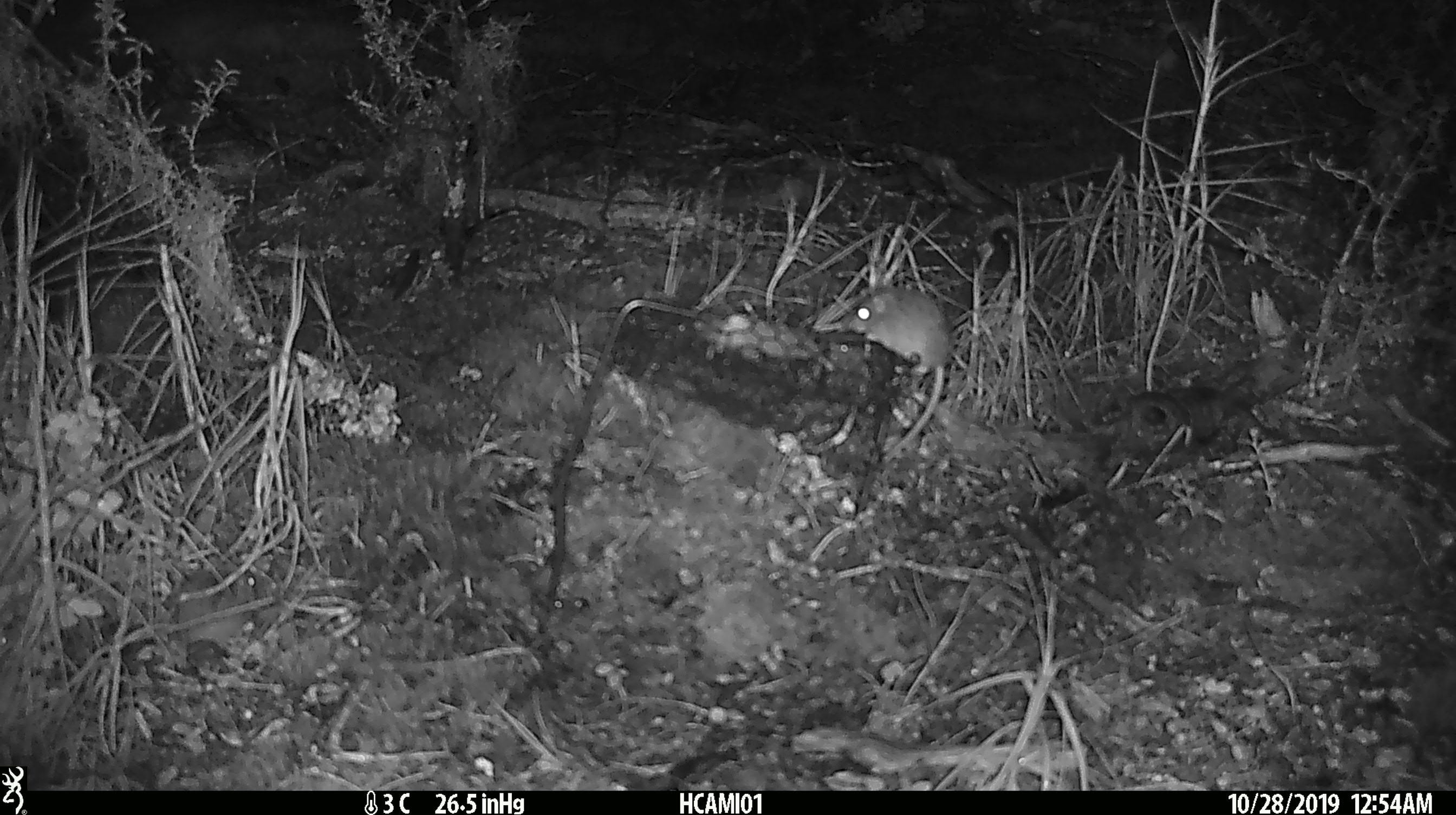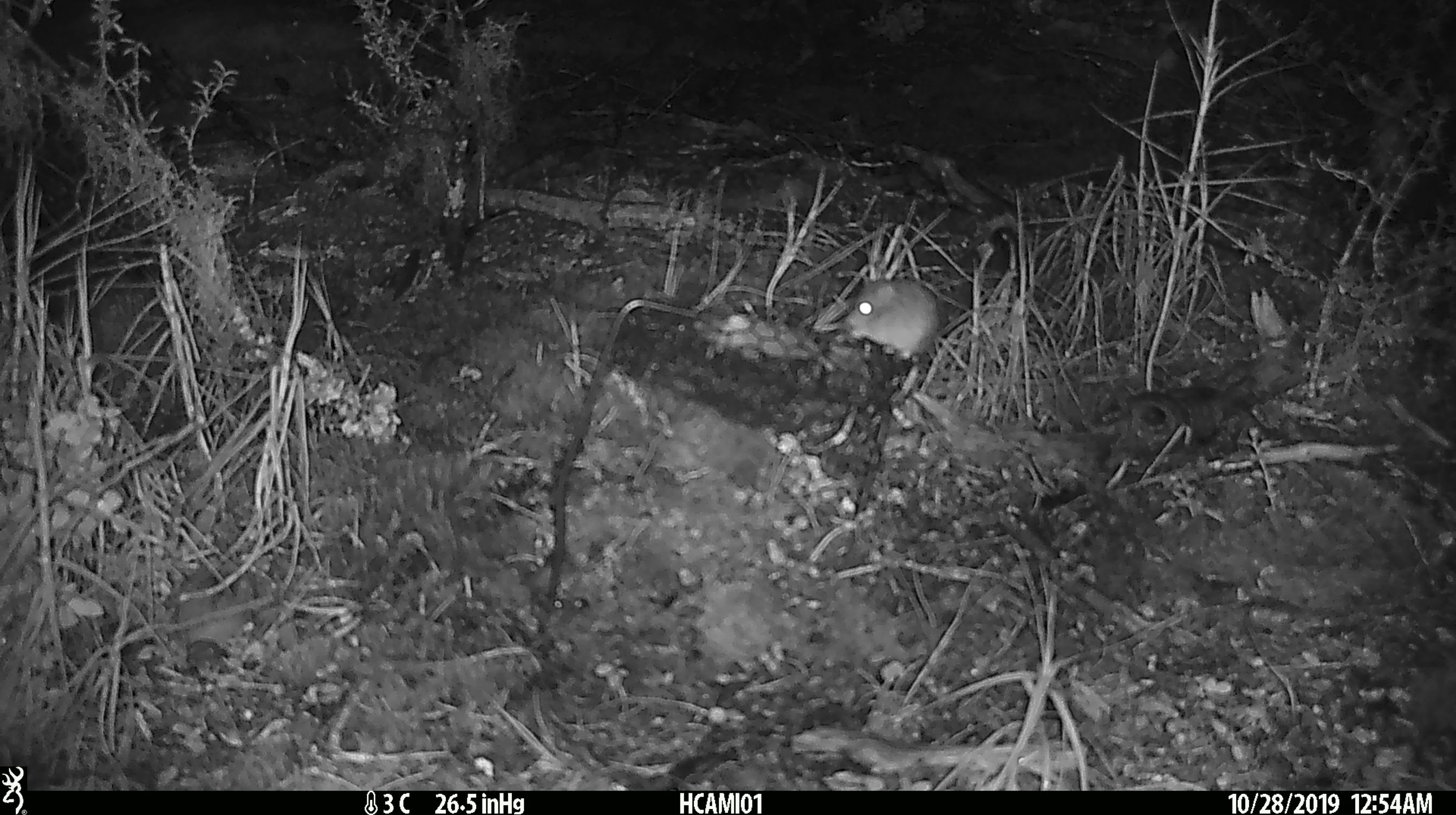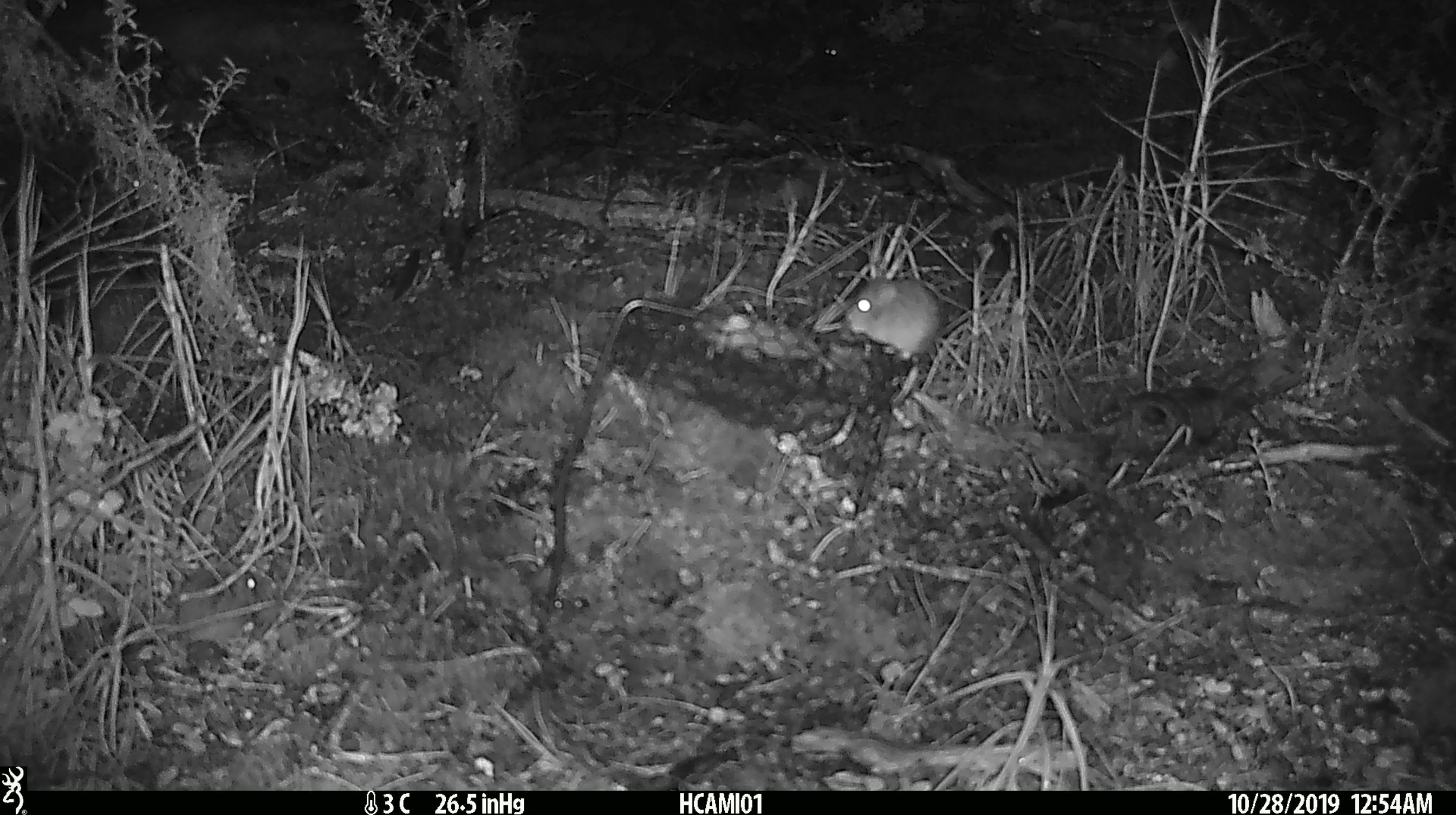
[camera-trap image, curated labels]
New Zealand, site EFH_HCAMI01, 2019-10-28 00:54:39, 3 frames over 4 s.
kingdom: Animalia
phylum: Chordata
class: Mammalia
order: Rodentia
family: Muridae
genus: Mus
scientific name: Mus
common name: mouse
Mouse (Mus).